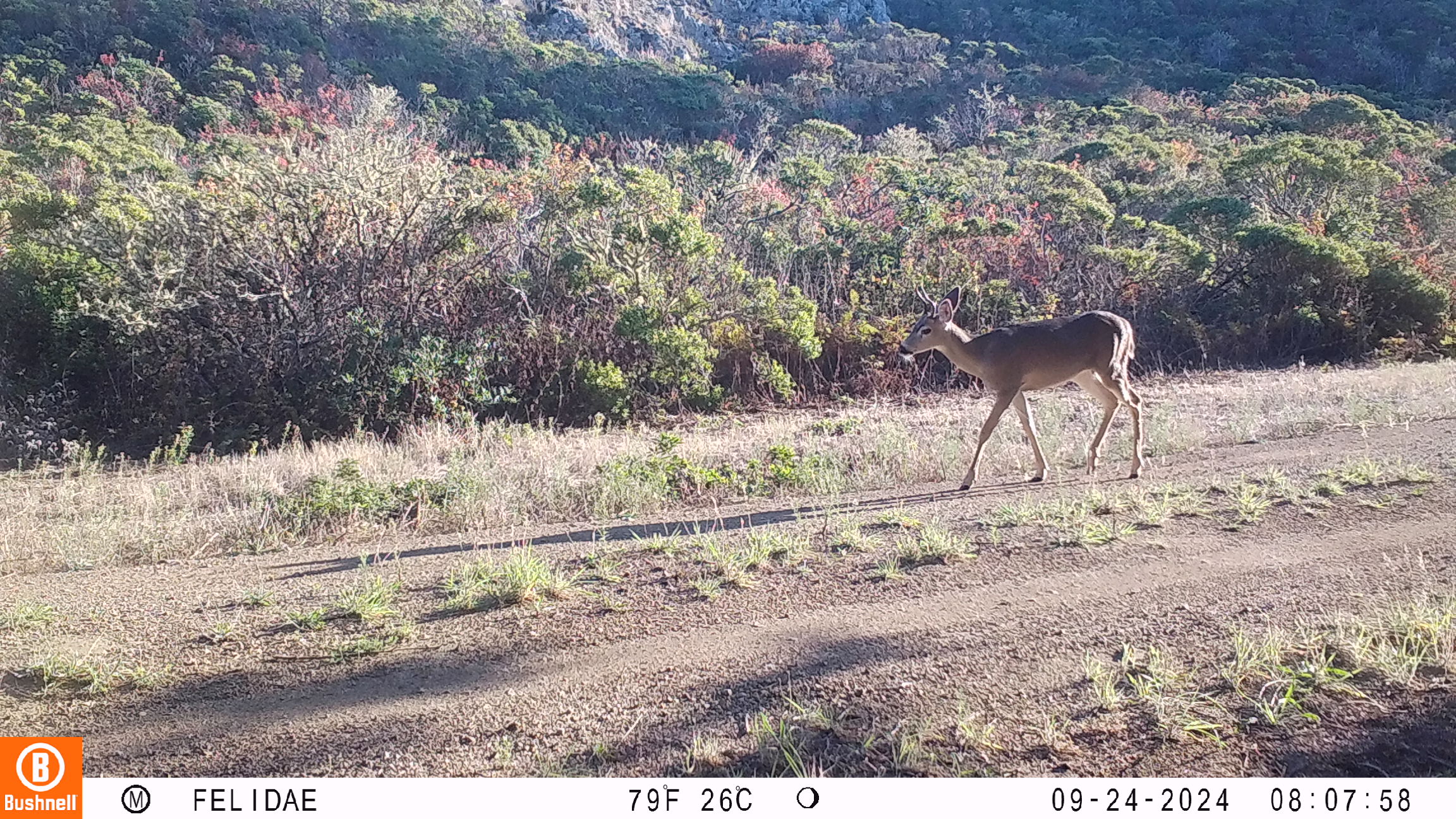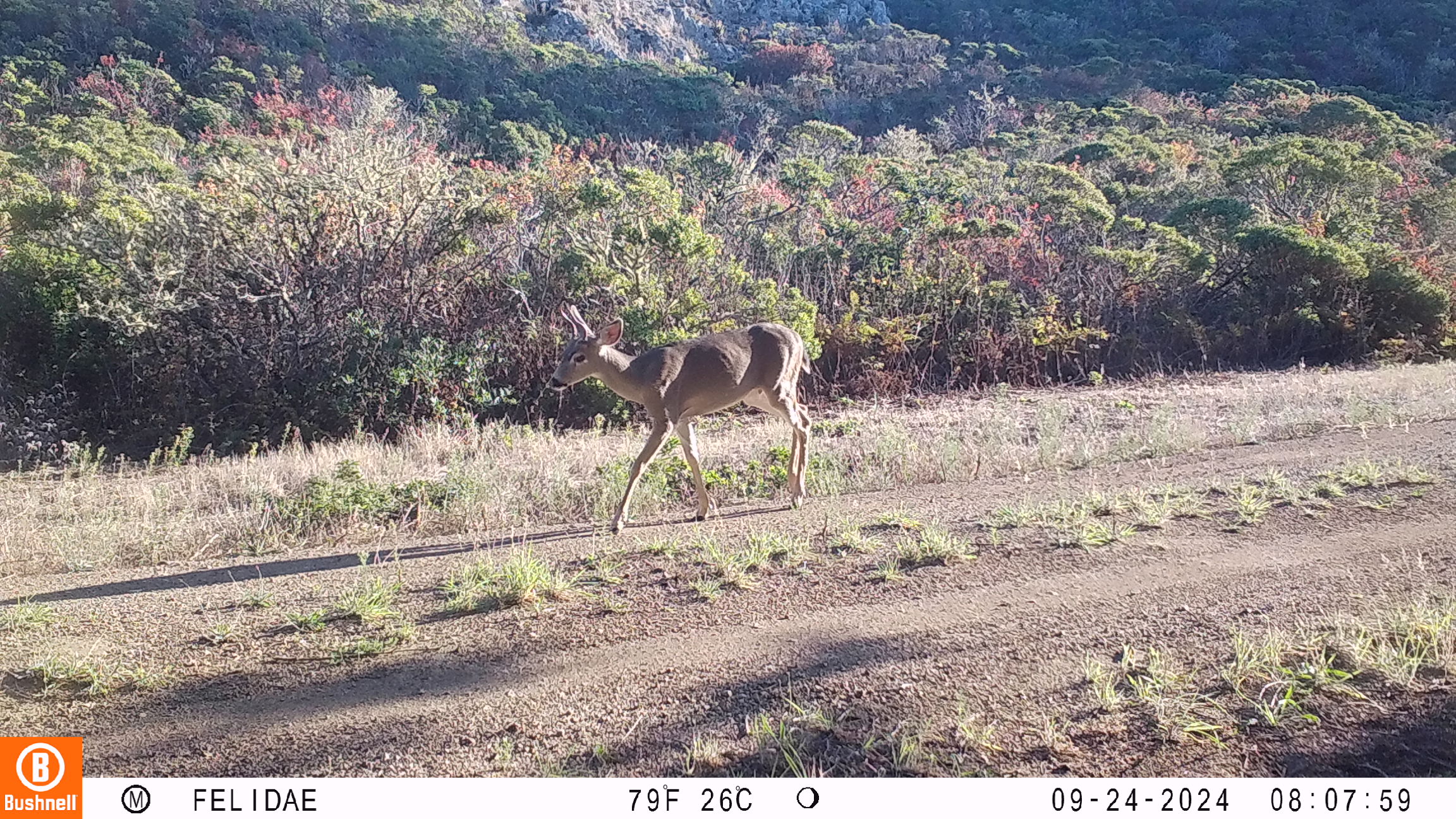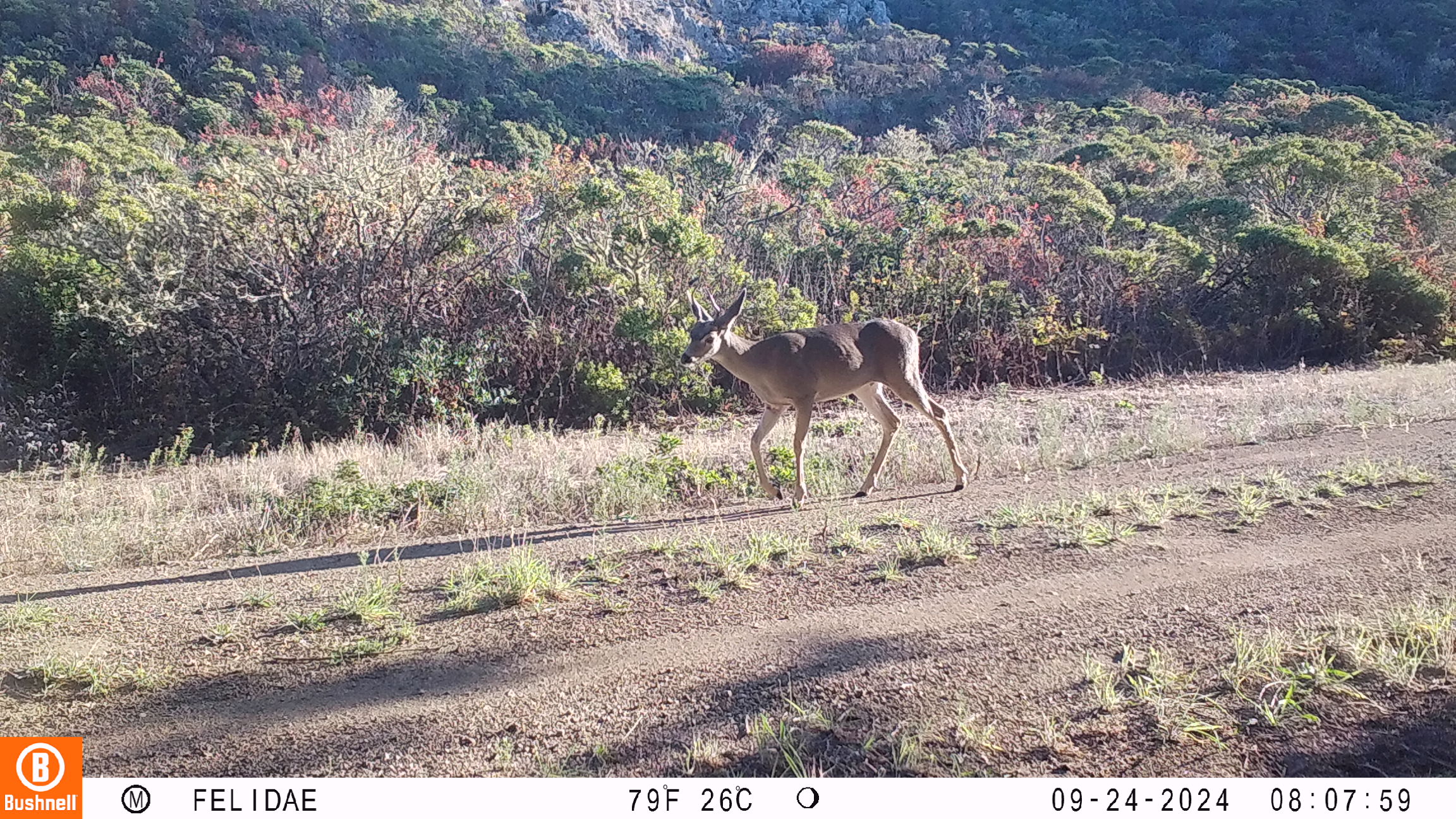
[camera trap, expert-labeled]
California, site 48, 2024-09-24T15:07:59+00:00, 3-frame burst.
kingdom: Animalia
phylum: Chordata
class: Mammalia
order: Artiodactyla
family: Cervidae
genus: Odocoileus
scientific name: Odocoileus hemionus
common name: mule deer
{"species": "mule deer (Odocoileus hemionus)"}